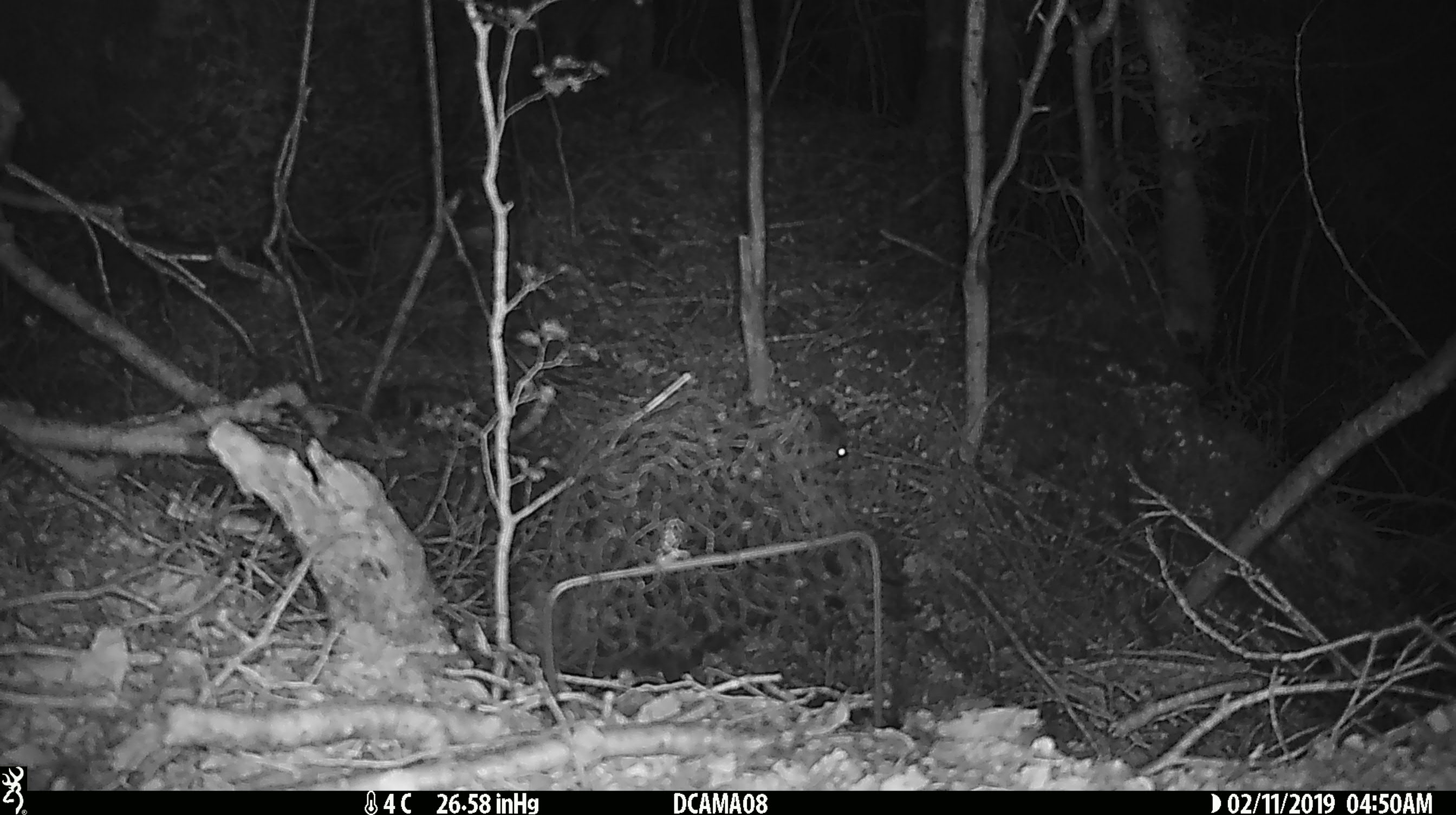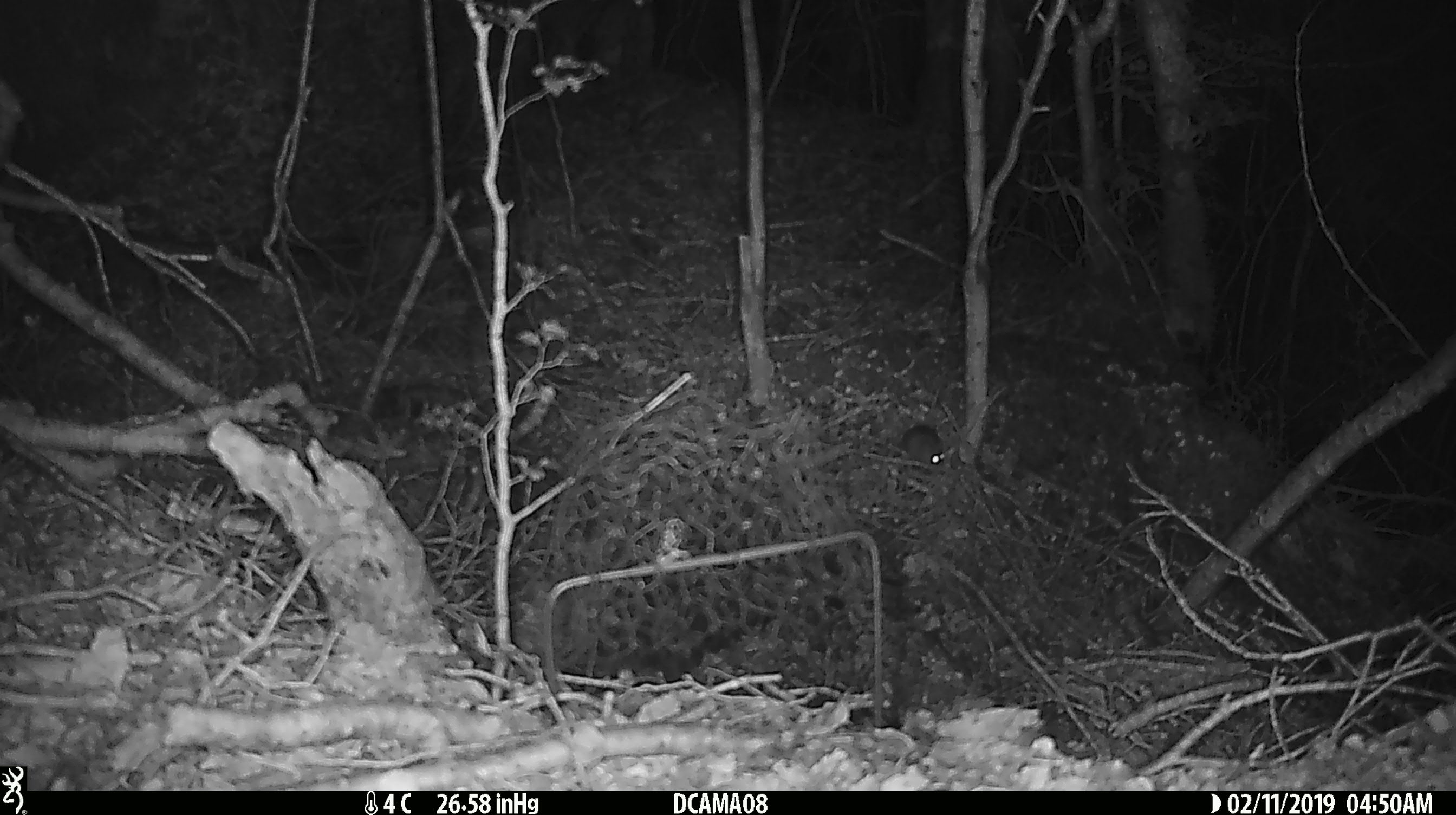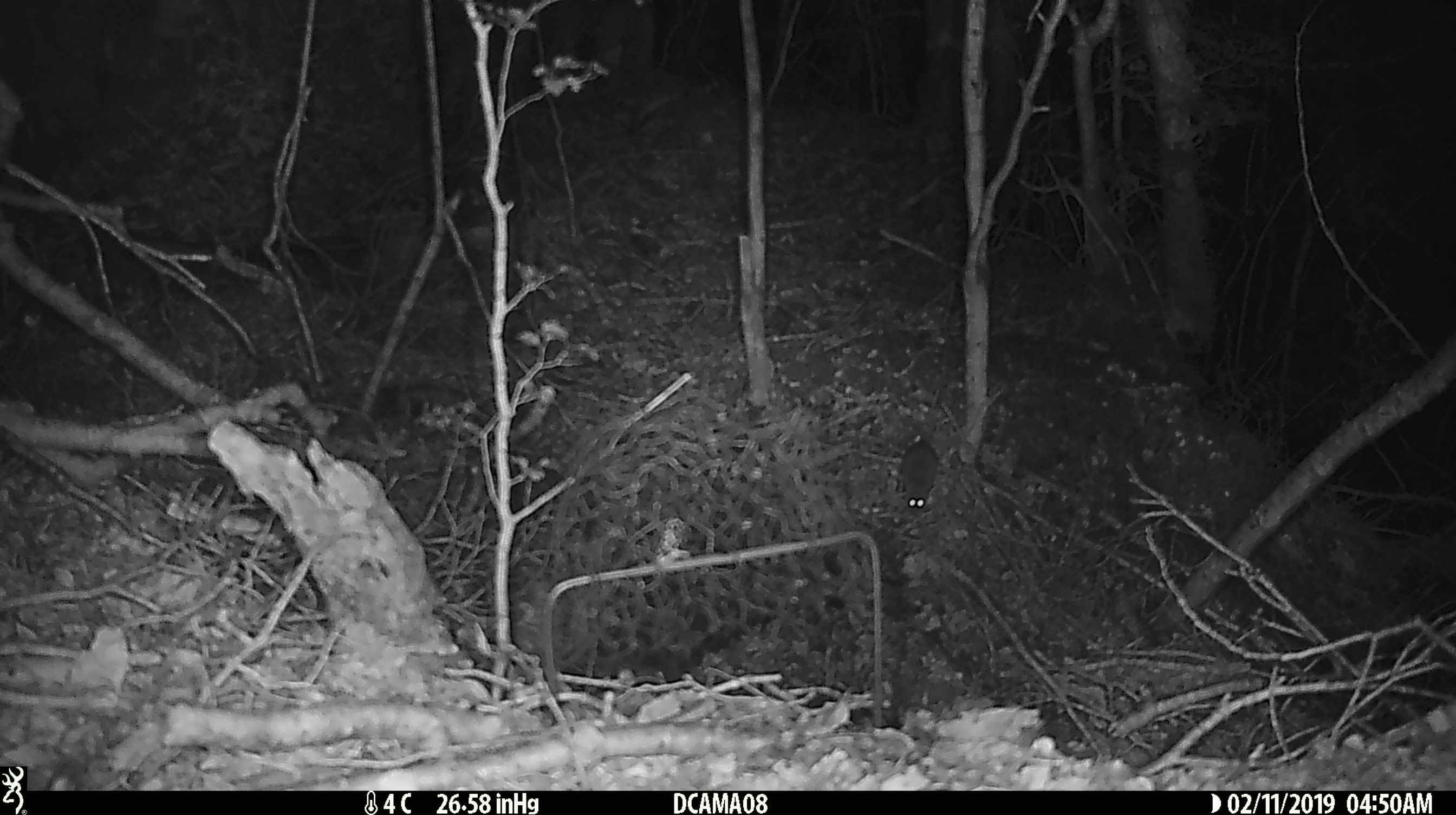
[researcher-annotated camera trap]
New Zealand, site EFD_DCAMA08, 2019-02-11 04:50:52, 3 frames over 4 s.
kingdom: Animalia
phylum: Chordata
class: Mammalia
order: Rodentia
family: Muridae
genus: Mus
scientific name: Mus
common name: mouse